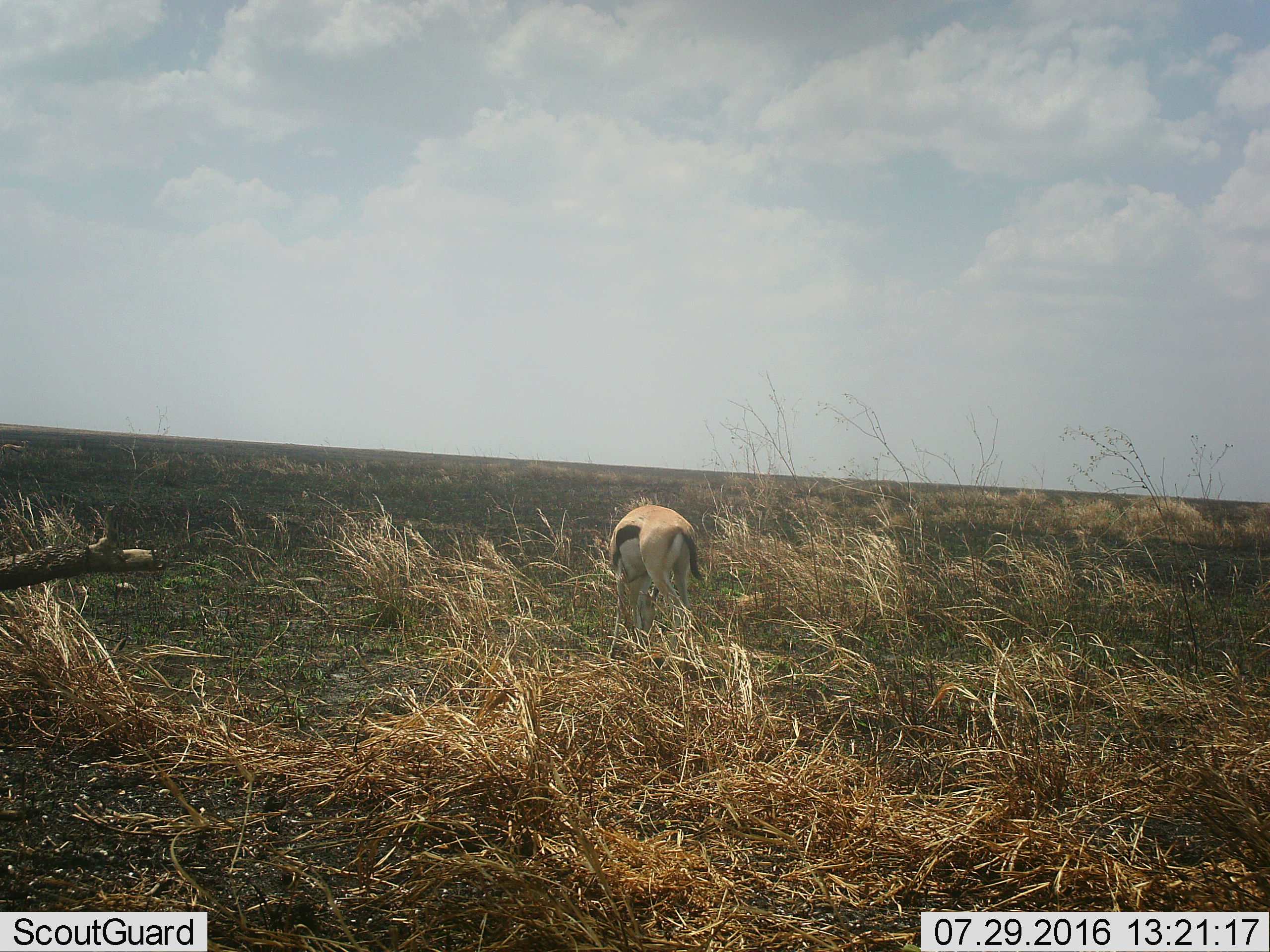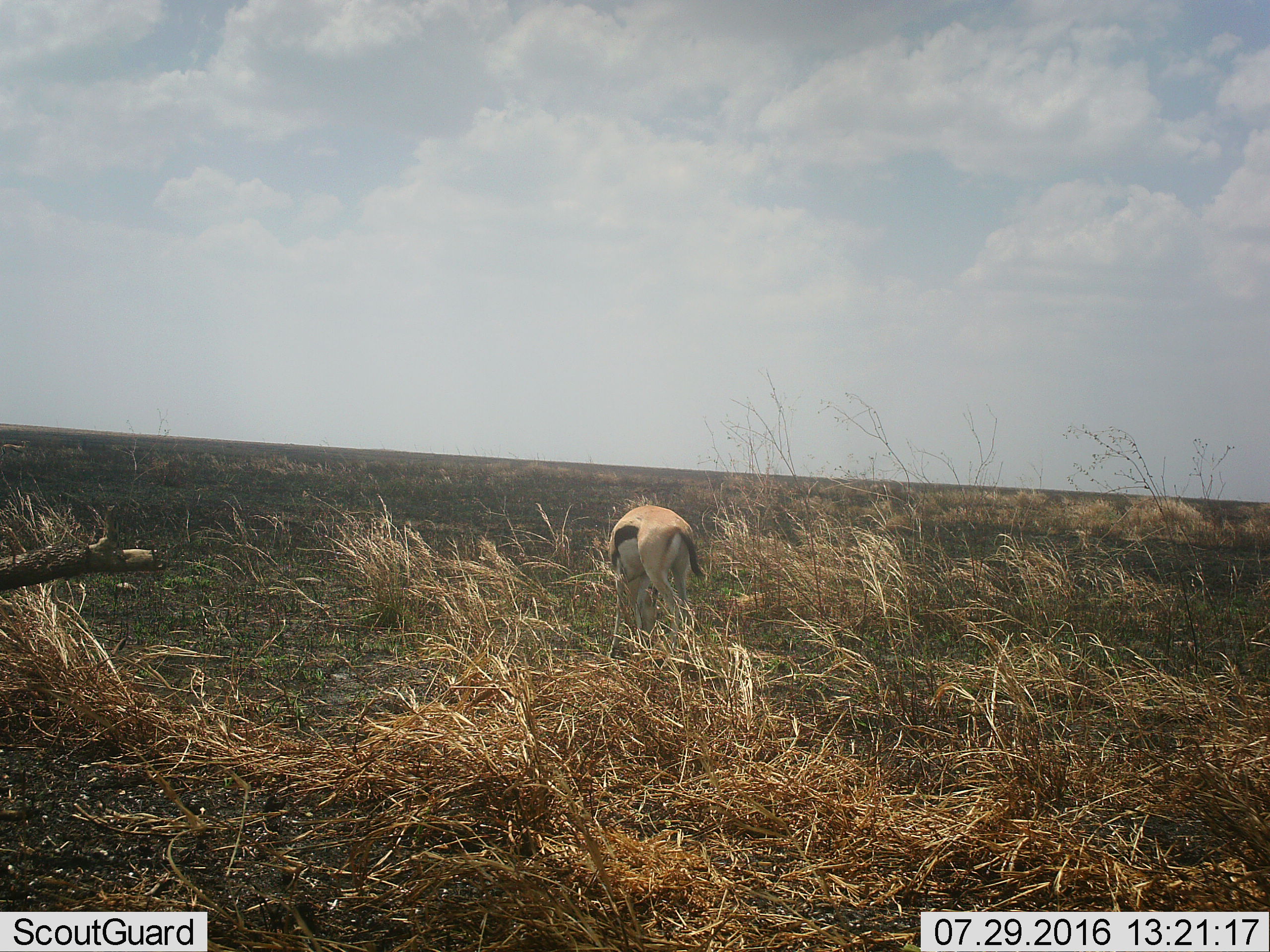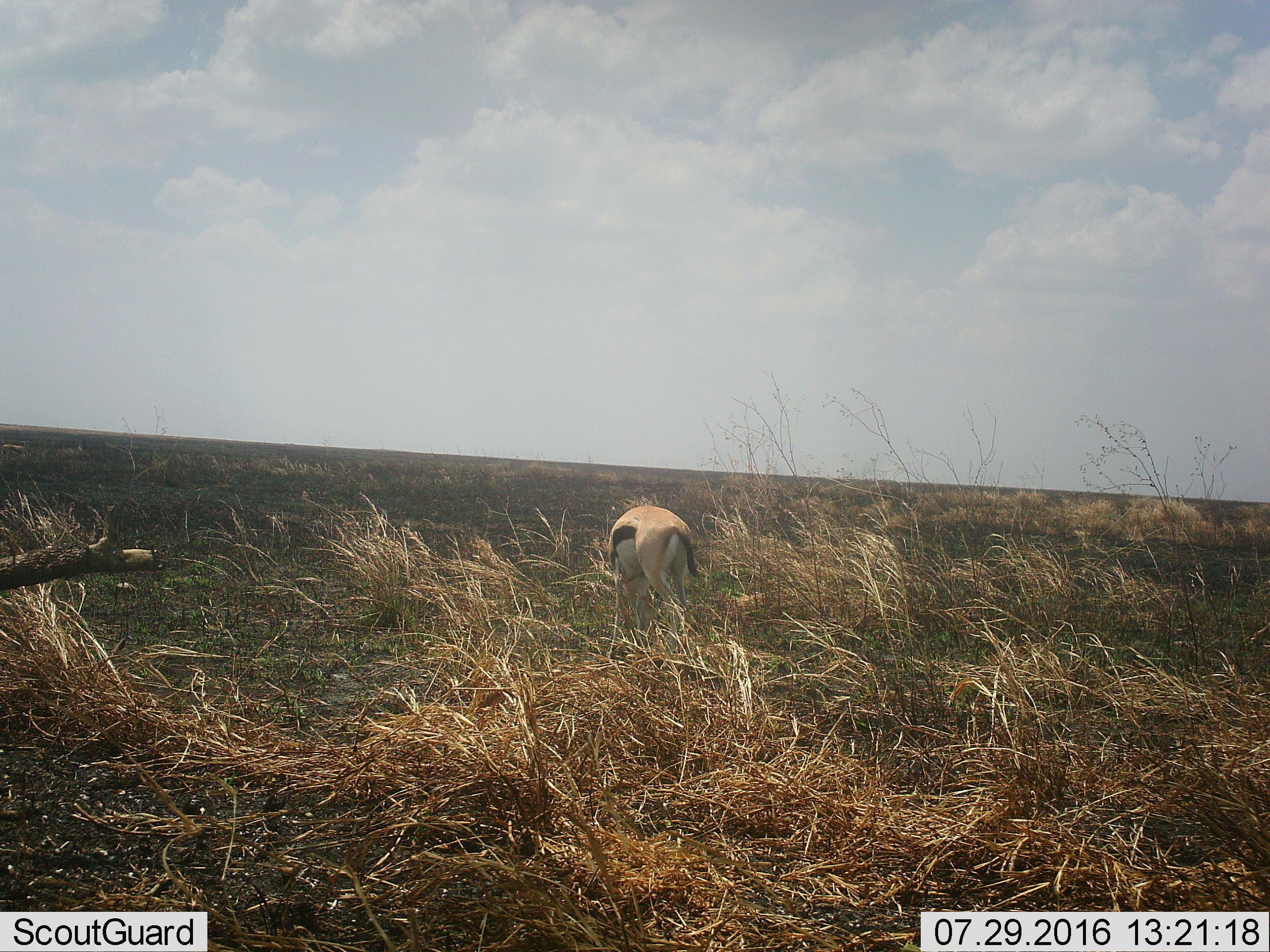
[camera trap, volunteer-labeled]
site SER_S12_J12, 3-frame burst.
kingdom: Animalia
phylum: Chordata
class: Mammalia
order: Artiodactyla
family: Bovidae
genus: Eudorcas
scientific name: Eudorcas thomsonii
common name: thomson's gazelle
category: gazellethomsons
Gazellethomsons (thomson's gazelle) (Eudorcas thomsonii), count 1. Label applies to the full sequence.